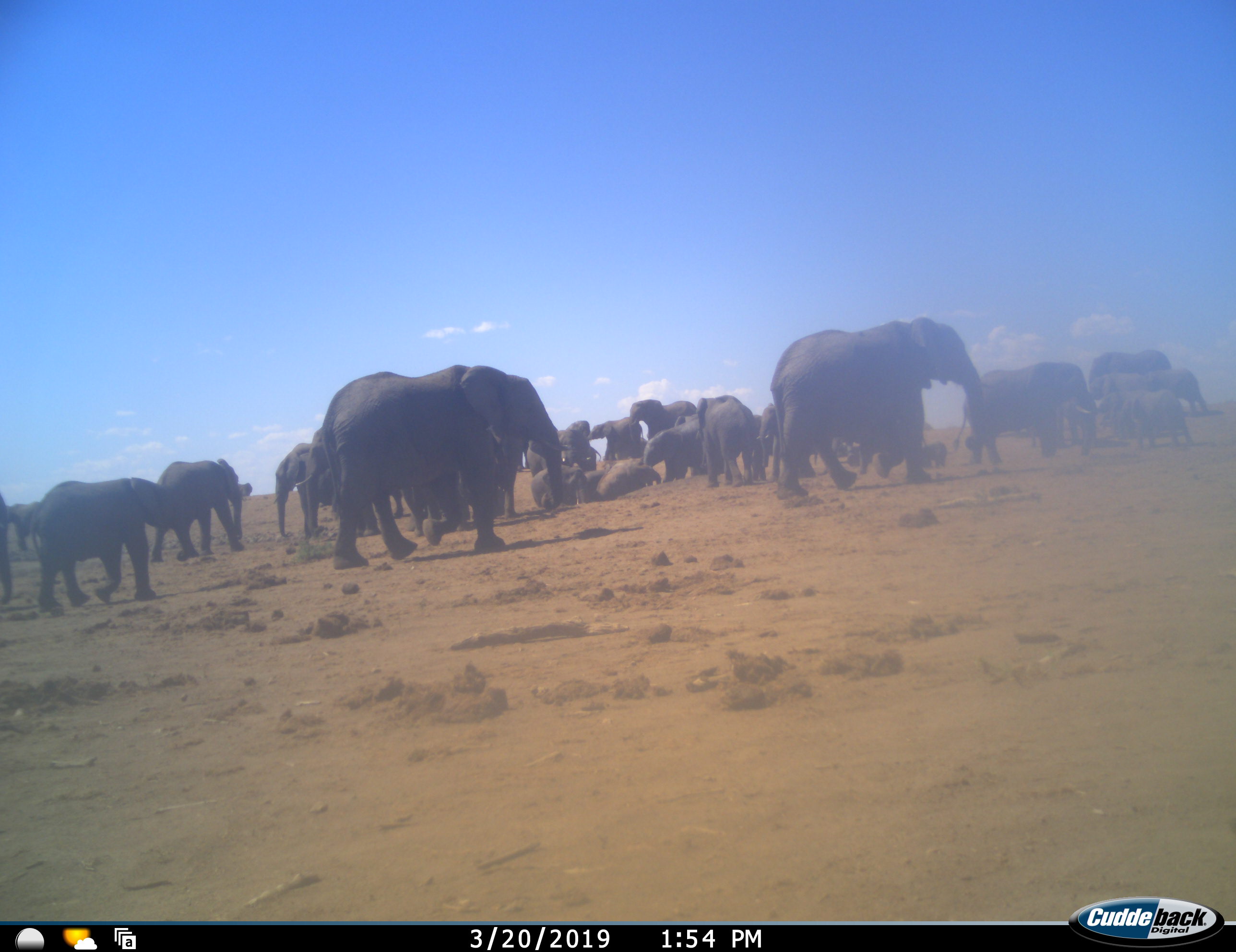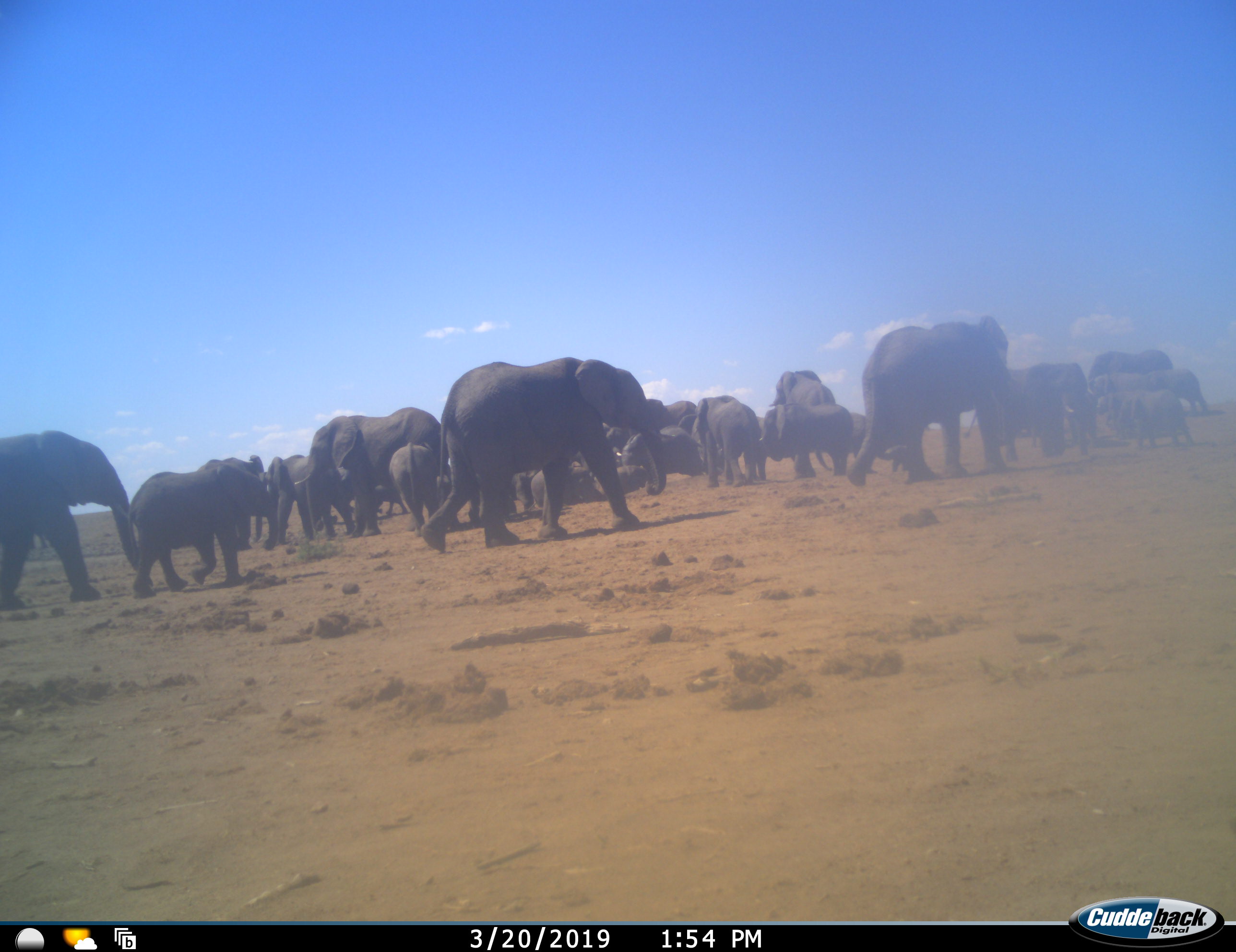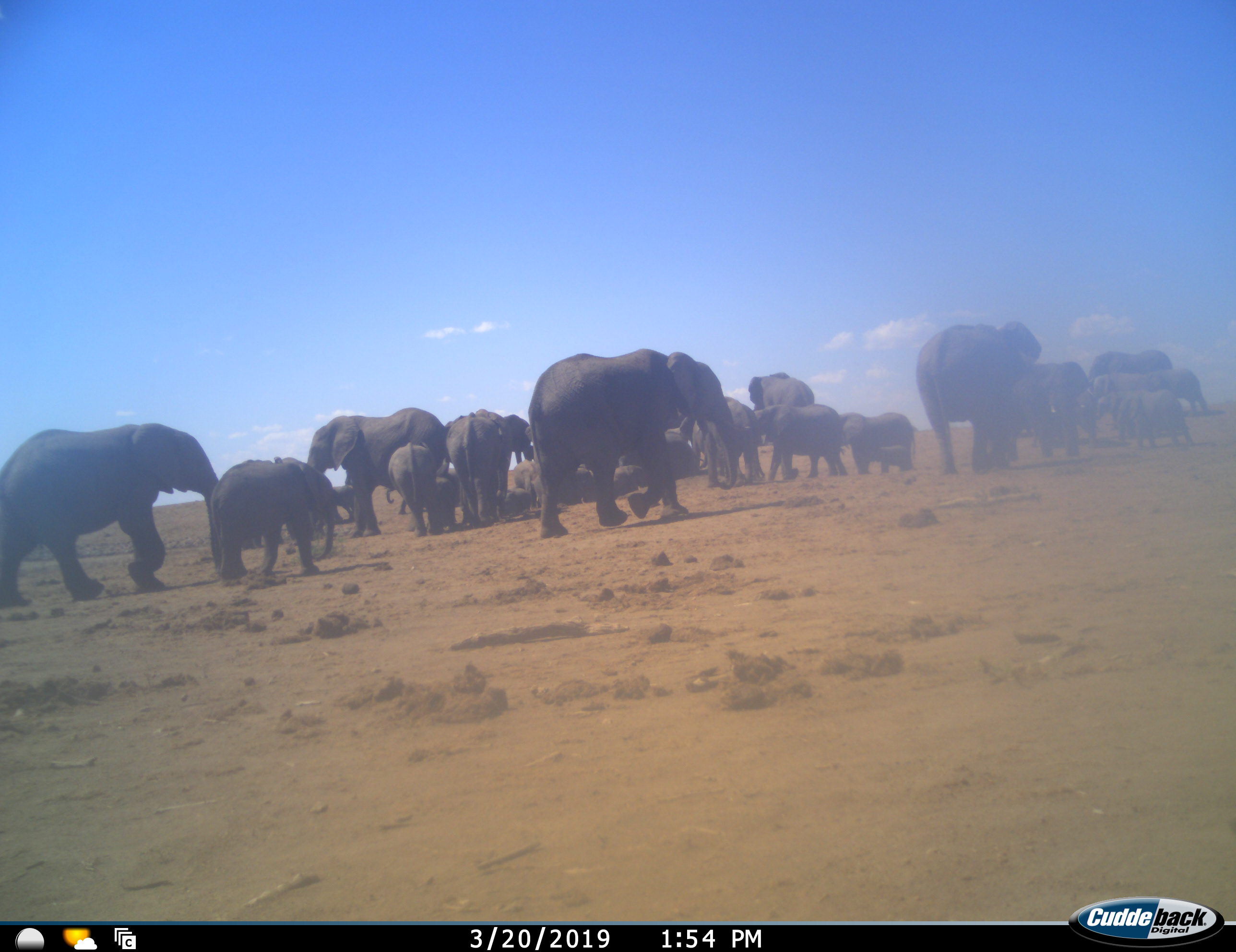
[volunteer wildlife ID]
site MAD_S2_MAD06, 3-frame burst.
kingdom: Animalia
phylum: Chordata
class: Mammalia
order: Proboscidea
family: Elephantidae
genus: Loxodonta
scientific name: Loxodonta africana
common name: african bush elephant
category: elephant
Elephant (african bush elephant) (Loxodonta africana), count 11-50. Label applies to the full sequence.